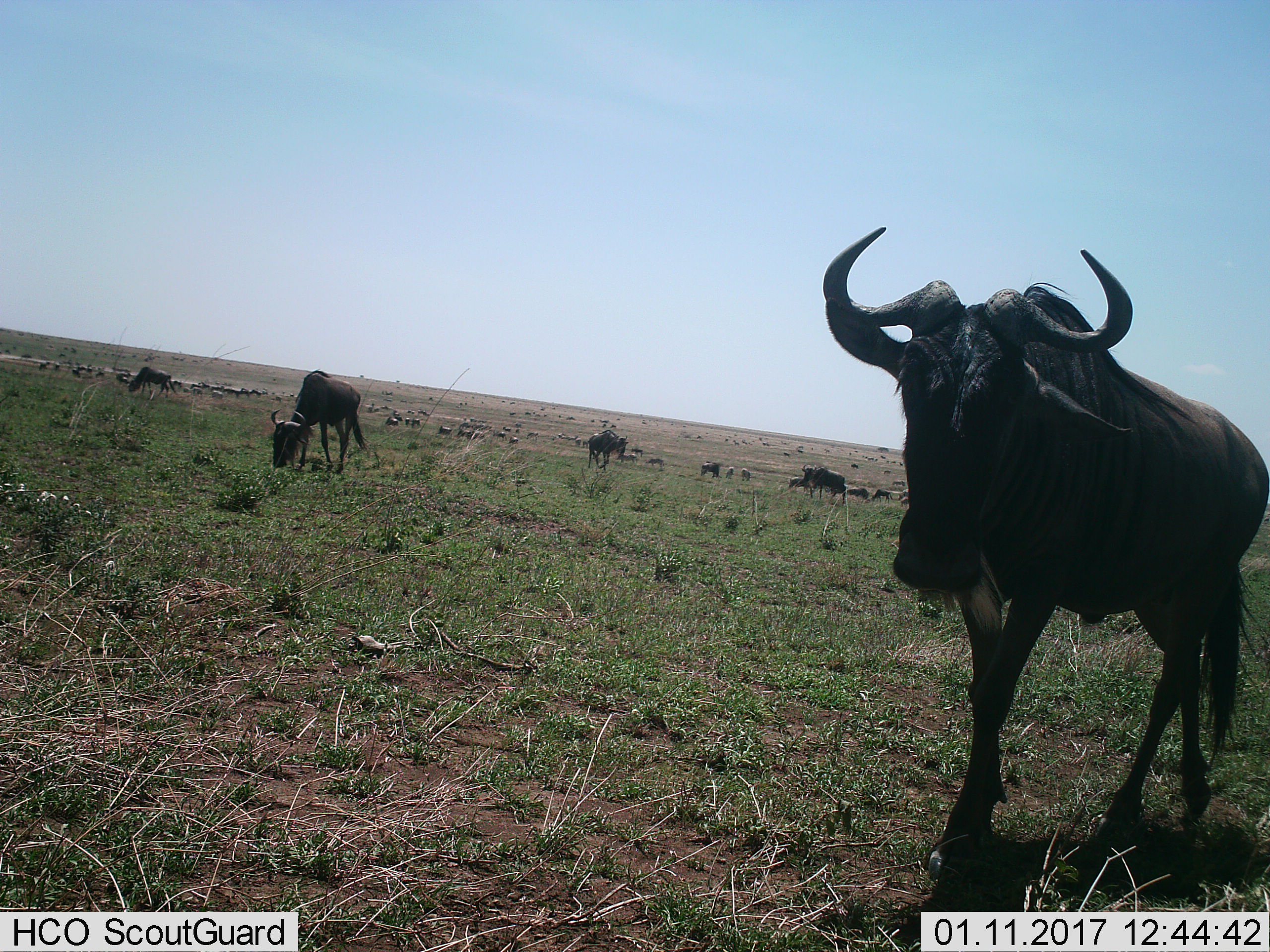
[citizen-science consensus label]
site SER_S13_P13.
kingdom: Animalia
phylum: Chordata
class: Mammalia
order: Artiodactyla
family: Bovidae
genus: Connochaetes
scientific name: Connochaetes taurinus taurinus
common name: blue wildebeest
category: wildebeestblue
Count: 51+.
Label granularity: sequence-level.